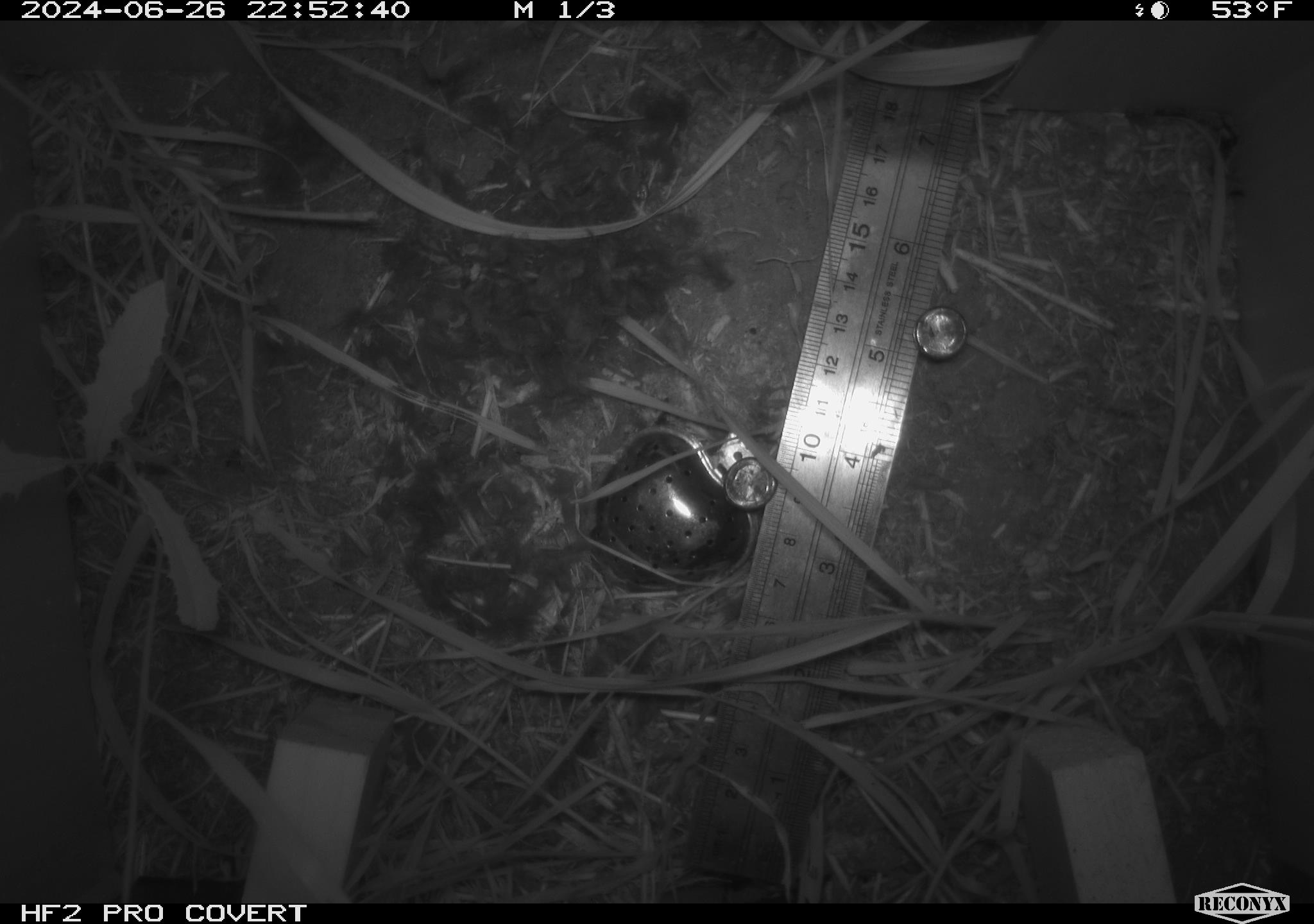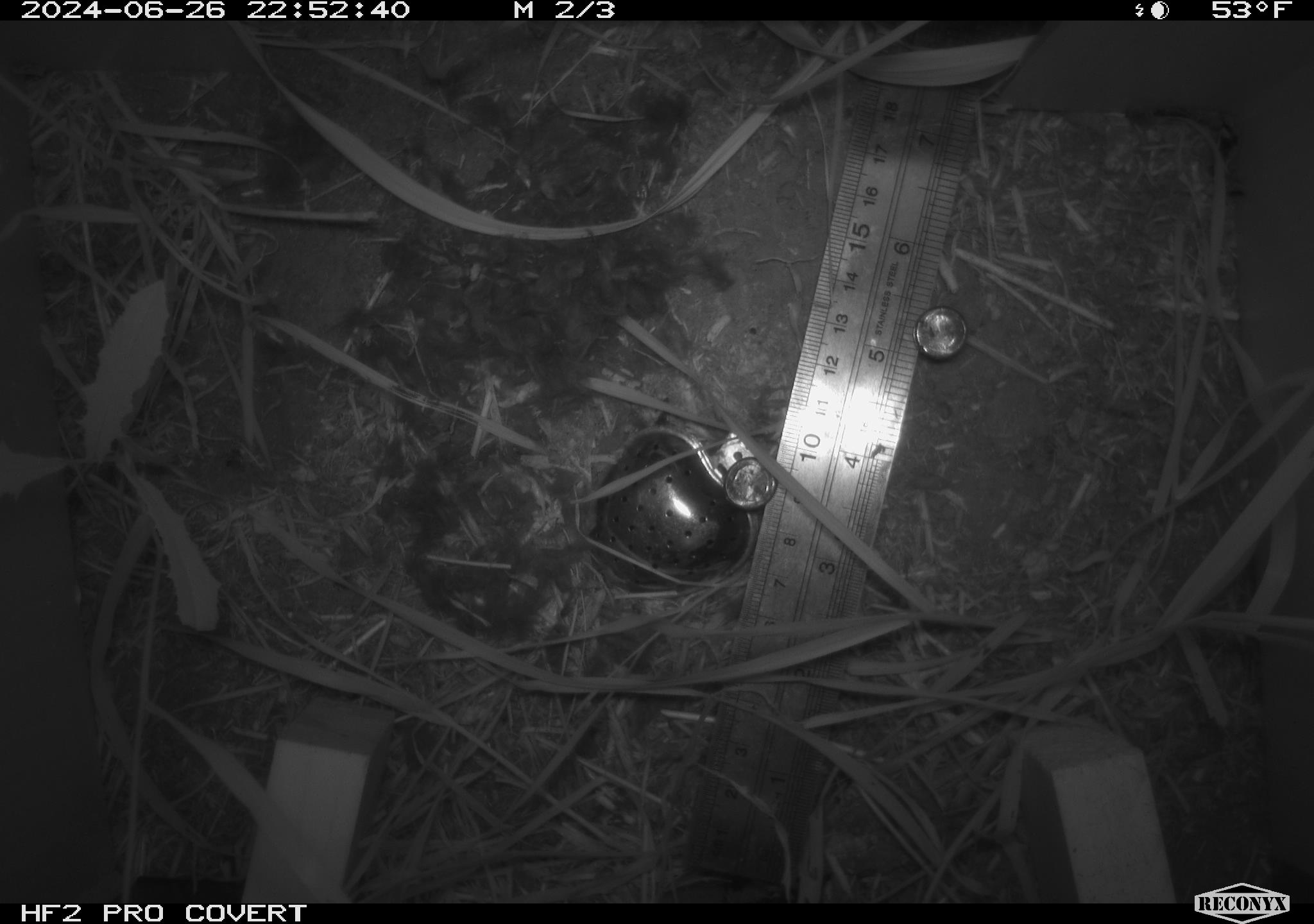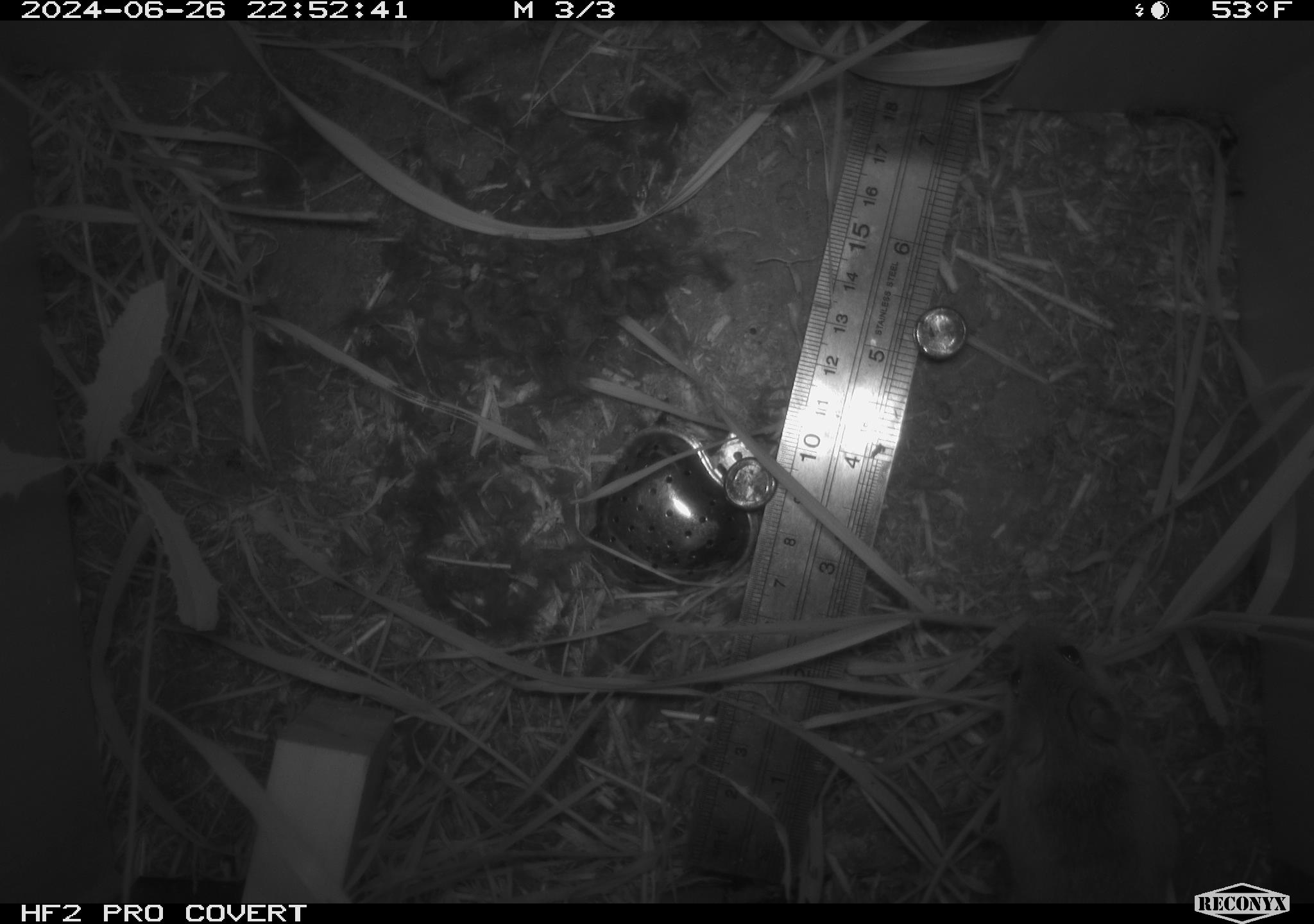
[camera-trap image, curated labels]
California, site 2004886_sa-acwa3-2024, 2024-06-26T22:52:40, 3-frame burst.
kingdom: Animalia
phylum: Chordata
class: Mammalia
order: Rodentia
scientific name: Rodentia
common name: mouse species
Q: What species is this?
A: Mouse species (Rodentia).